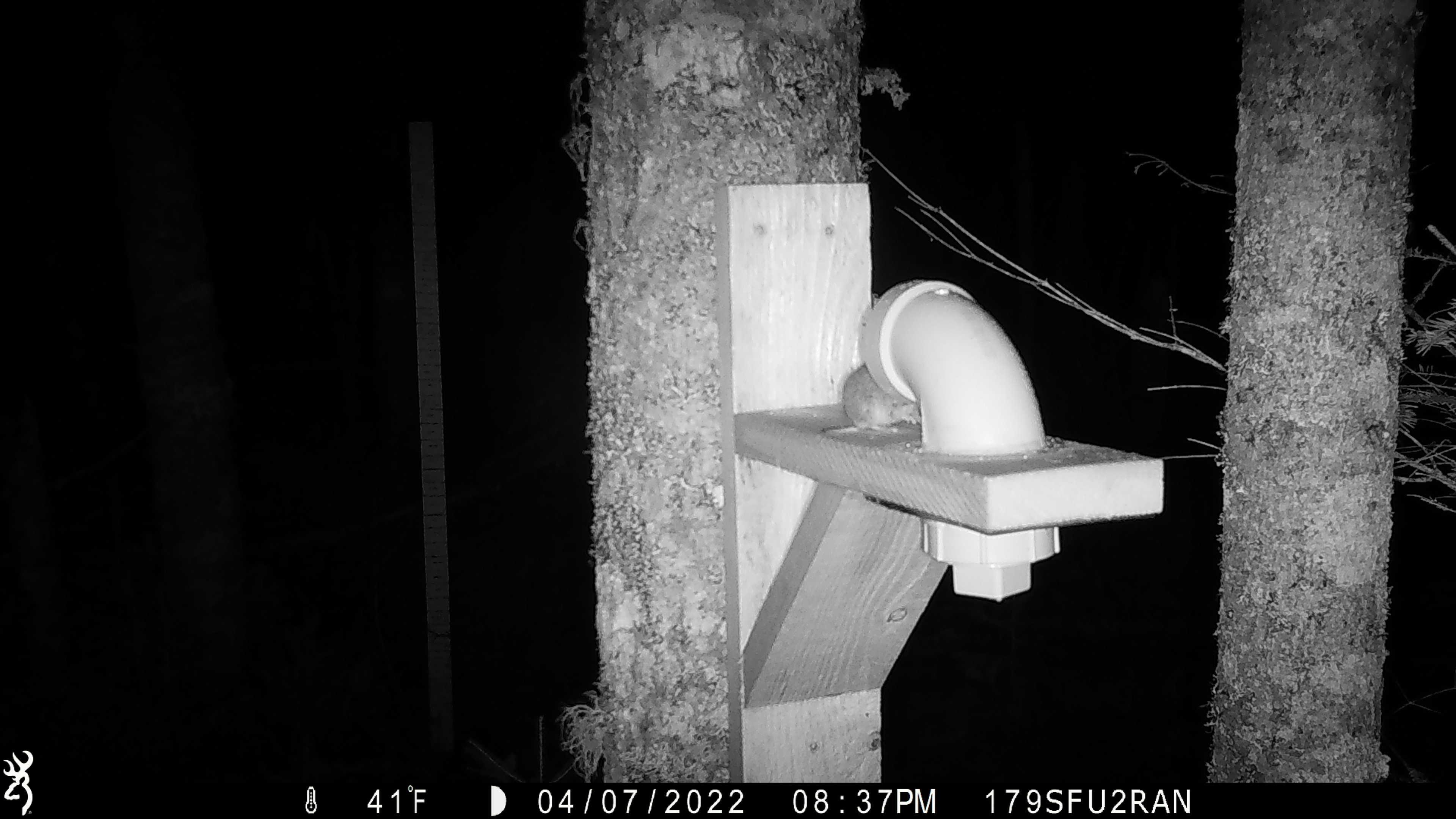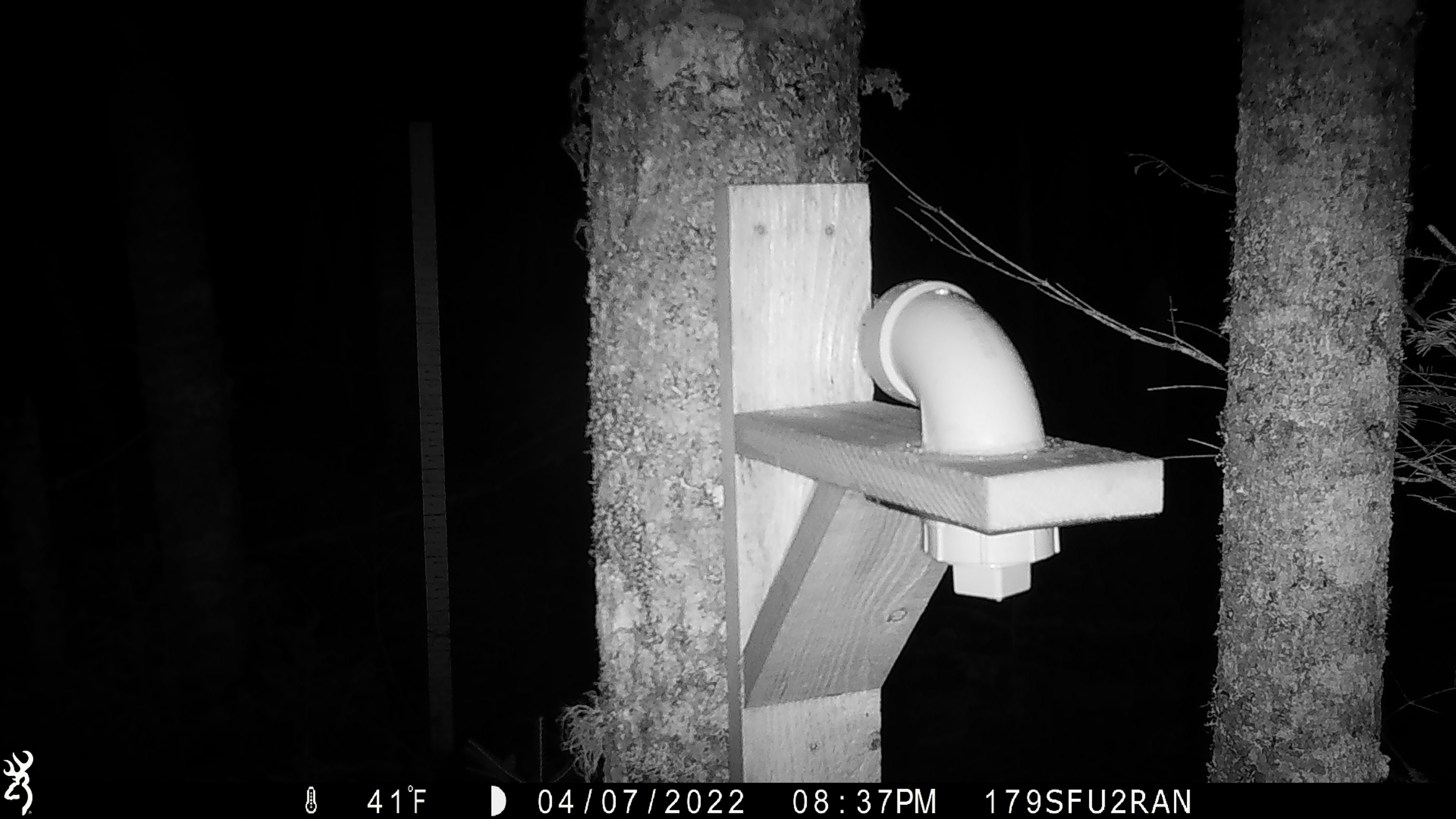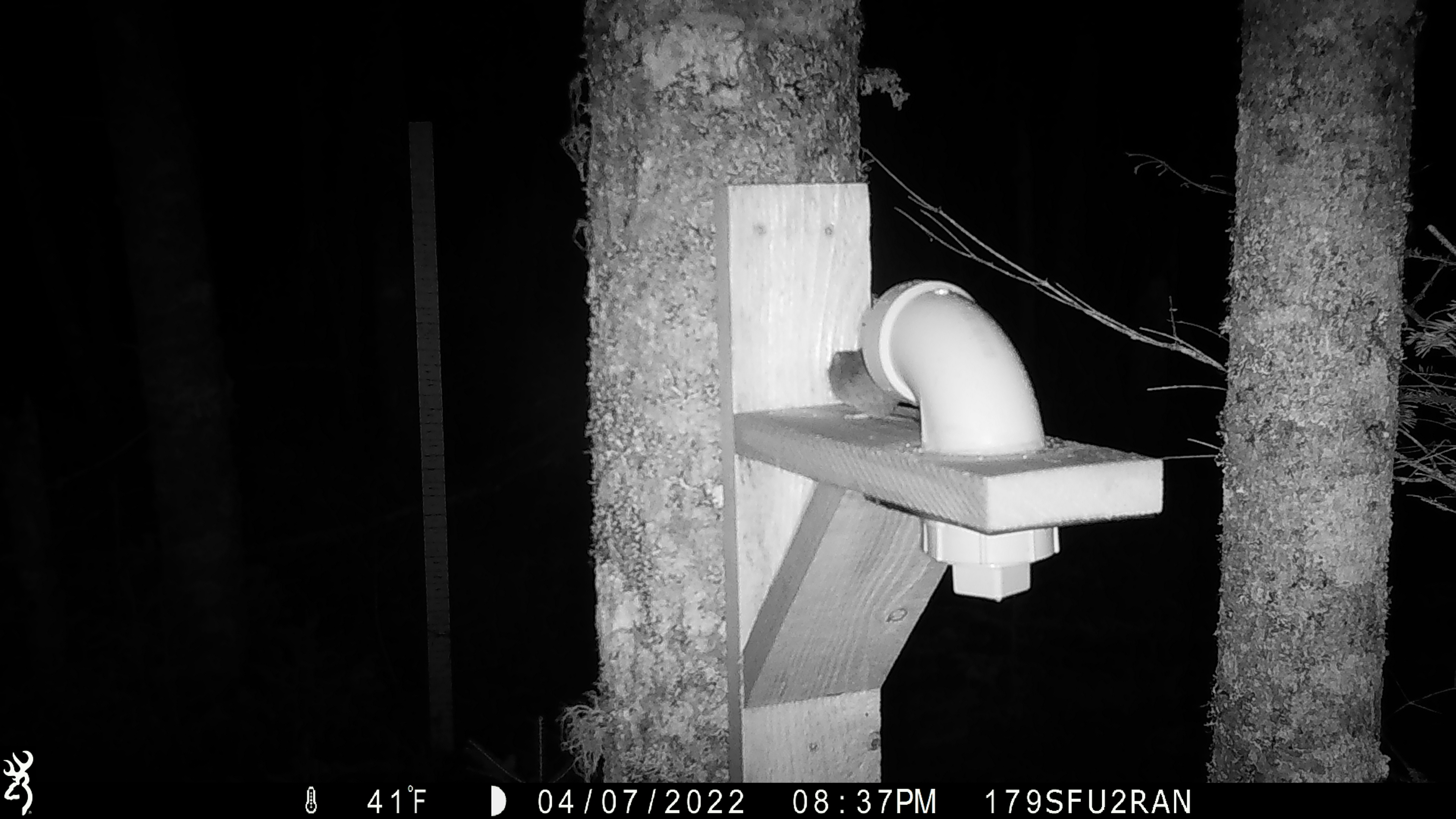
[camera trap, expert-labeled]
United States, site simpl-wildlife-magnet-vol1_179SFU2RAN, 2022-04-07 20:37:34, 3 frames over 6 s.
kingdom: Animalia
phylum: Chordata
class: Mammalia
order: Rodentia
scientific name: Rodentia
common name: mouse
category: mouse sp.